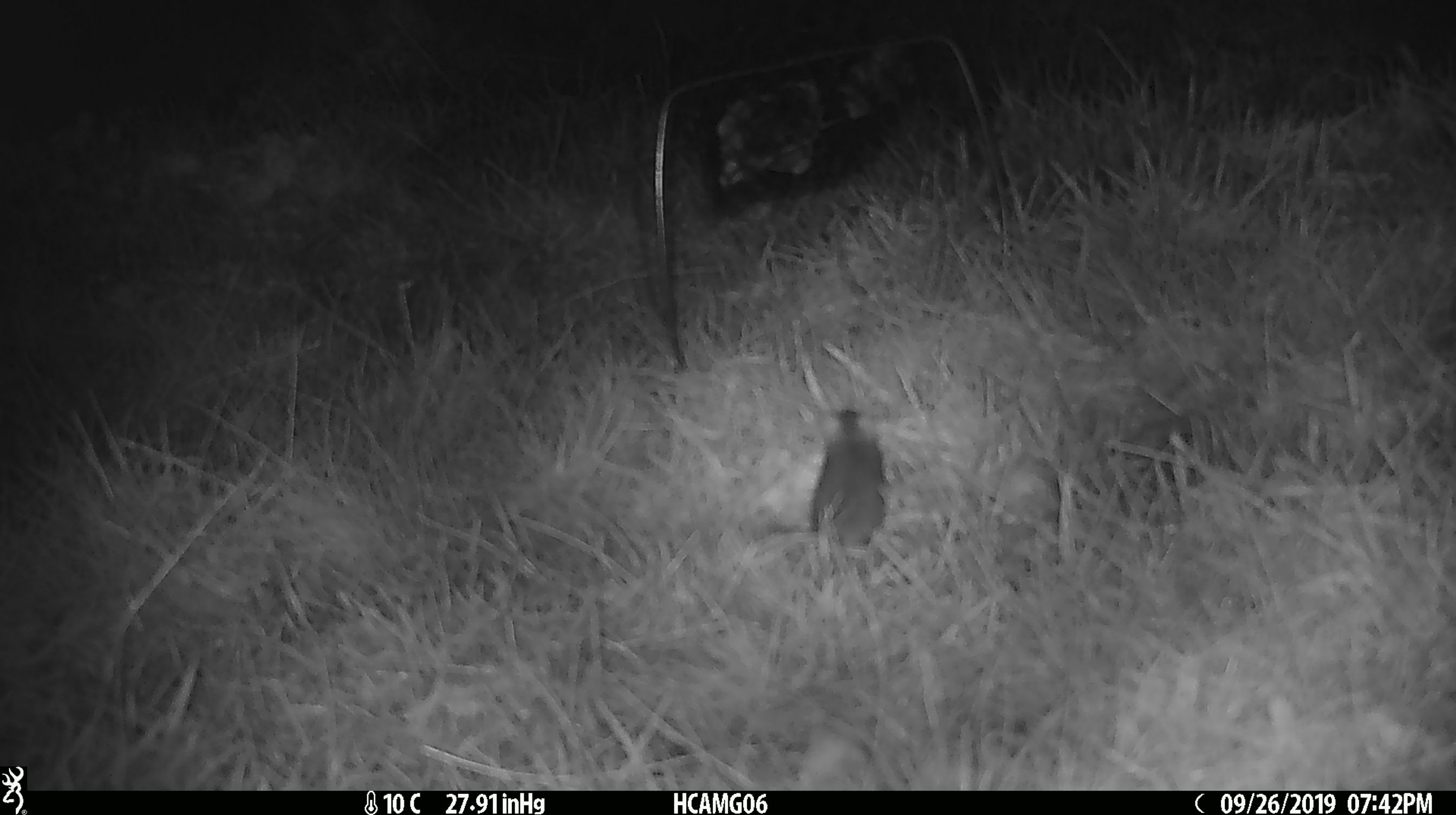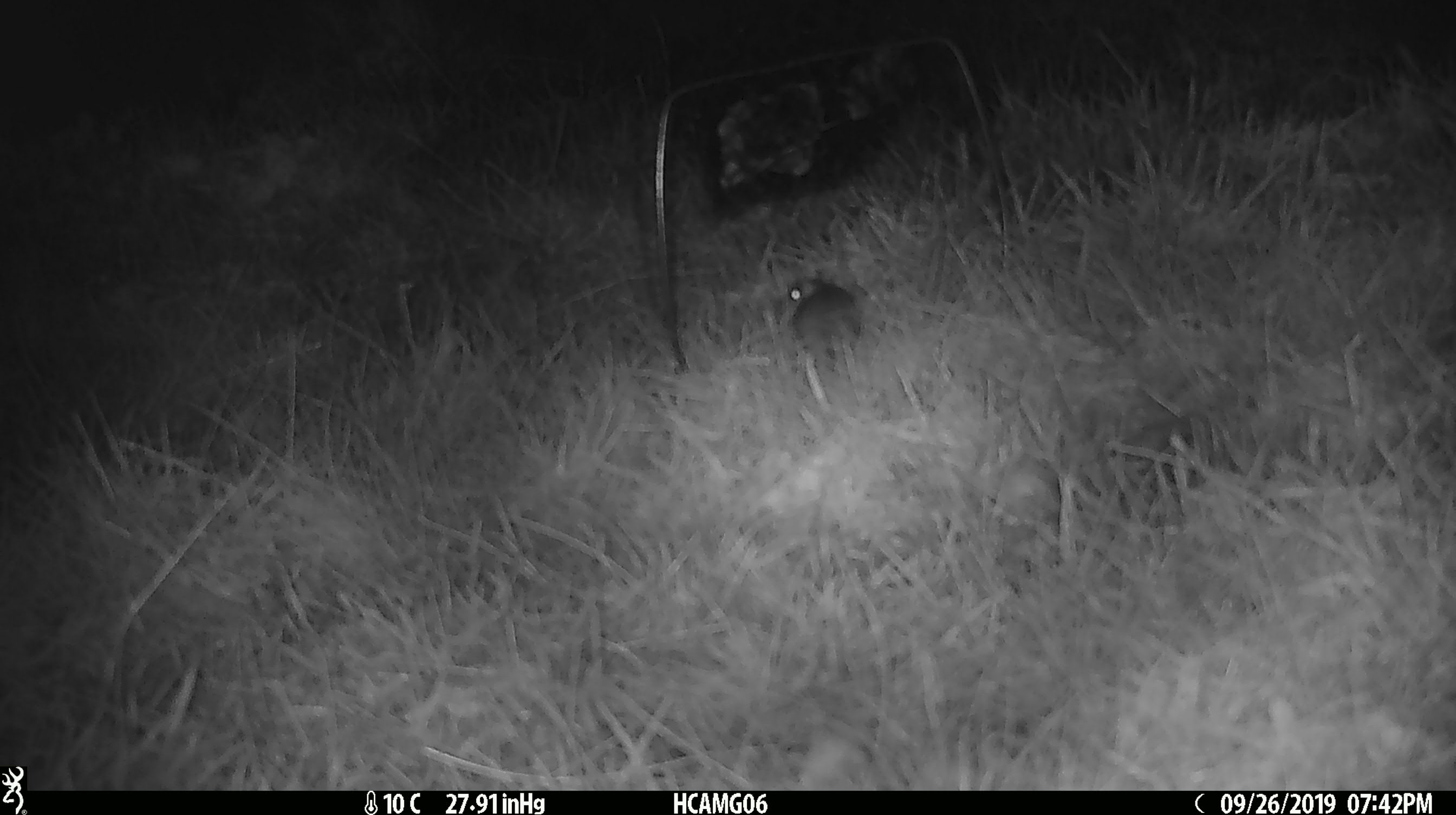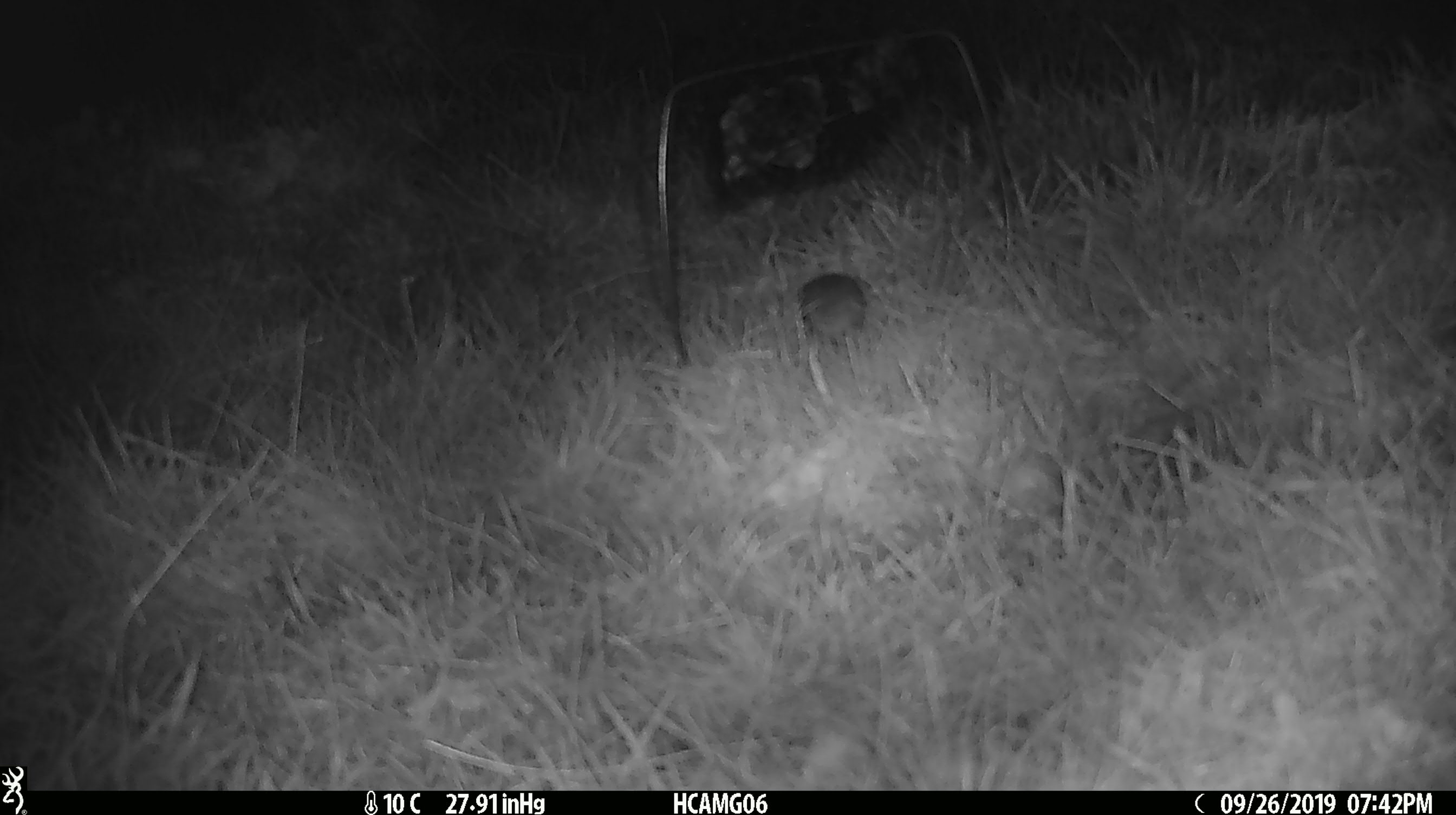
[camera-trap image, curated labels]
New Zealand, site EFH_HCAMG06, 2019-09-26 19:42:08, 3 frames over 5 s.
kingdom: Animalia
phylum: Chordata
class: Mammalia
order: Rodentia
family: Muridae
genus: Mus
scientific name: Mus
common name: mouse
Mouse (Mus).